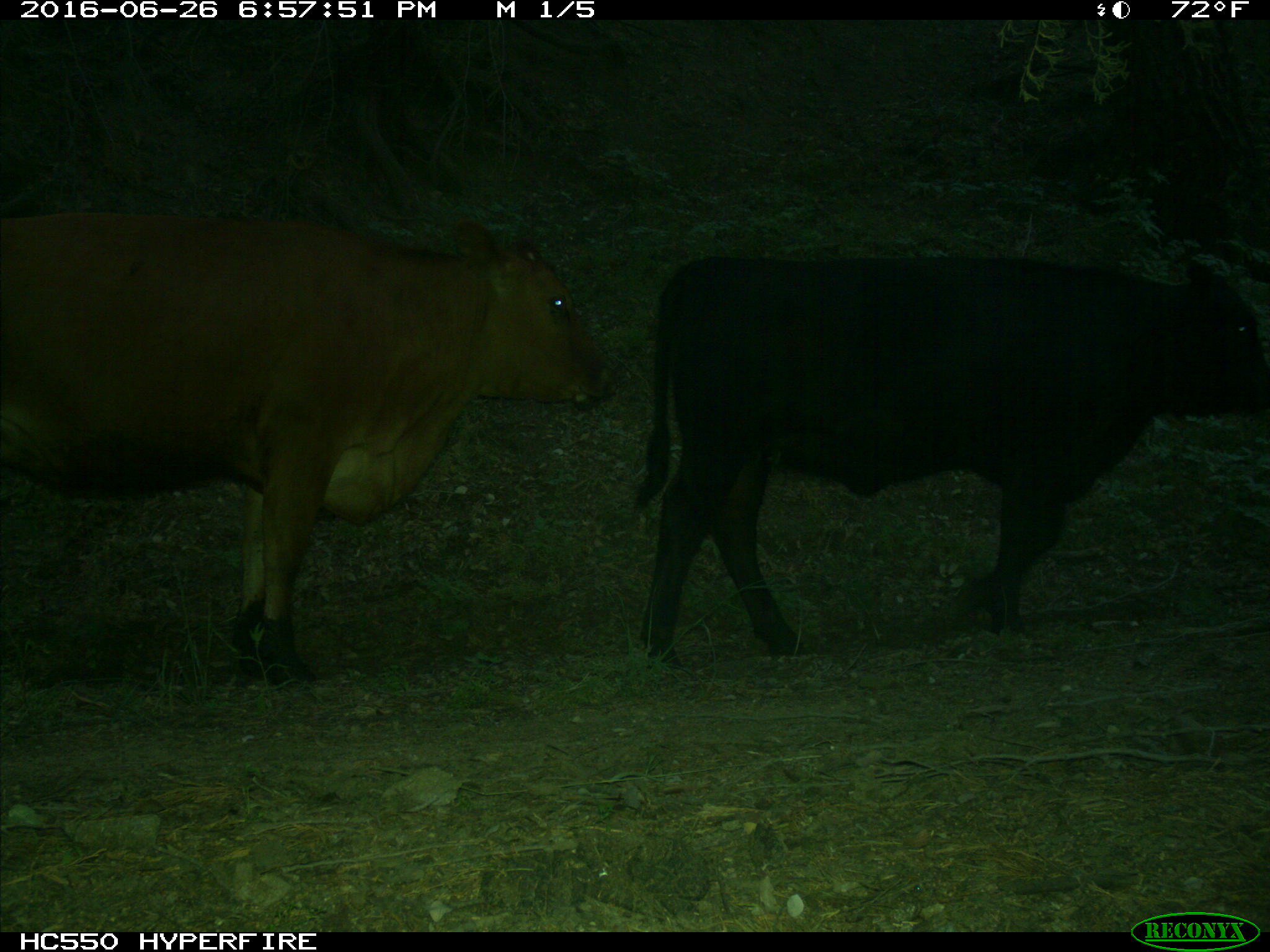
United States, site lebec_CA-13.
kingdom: Animalia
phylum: Chordata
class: Mammalia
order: Artiodactyla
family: Bovidae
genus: Bos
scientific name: Bos taurus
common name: domestic cow